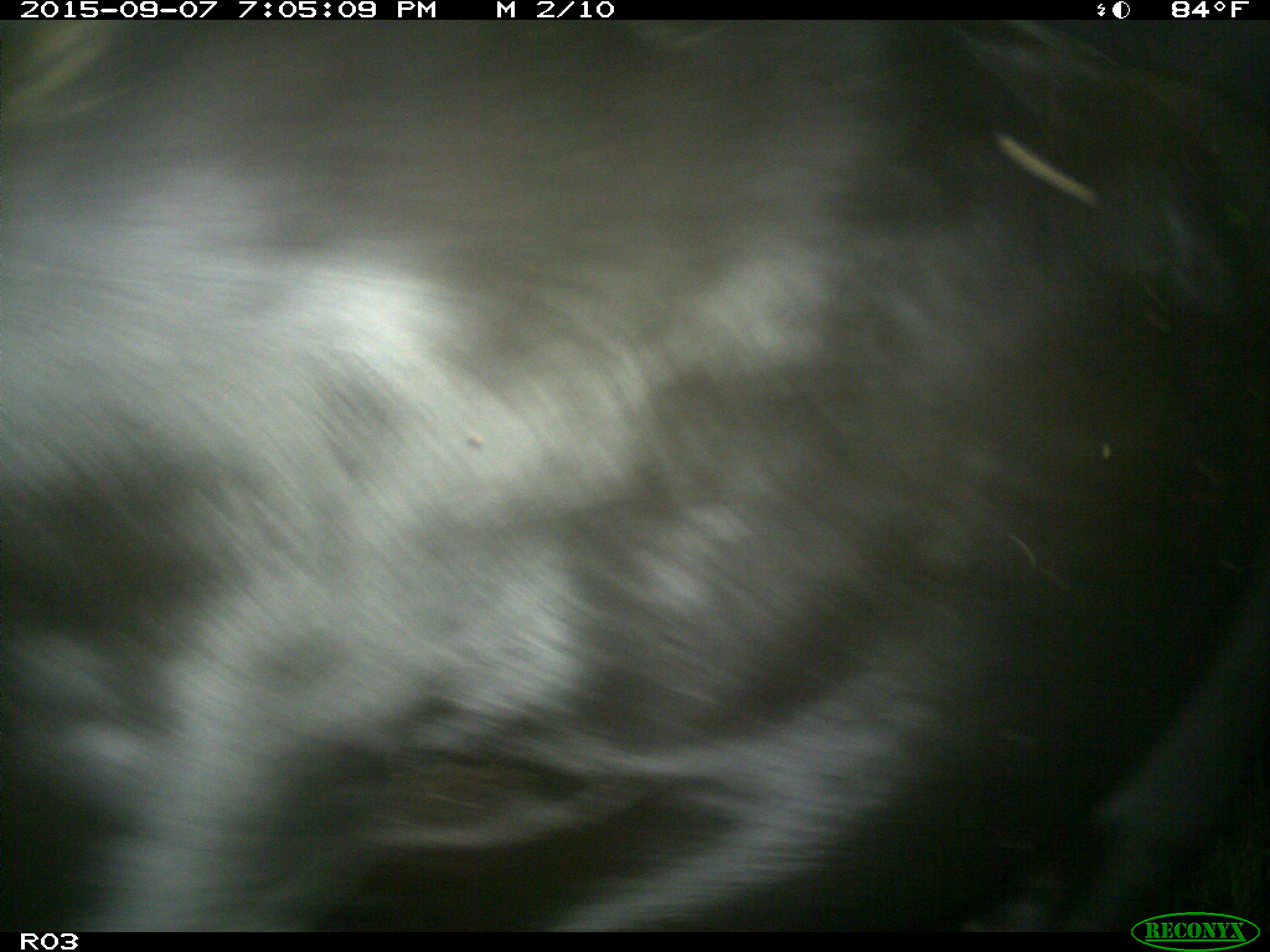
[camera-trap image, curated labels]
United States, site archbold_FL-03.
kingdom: Animalia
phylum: Chordata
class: Mammalia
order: Artiodactyla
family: Bovidae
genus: Bos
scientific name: Bos taurus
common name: domestic cow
Bos taurus (domestic cow).